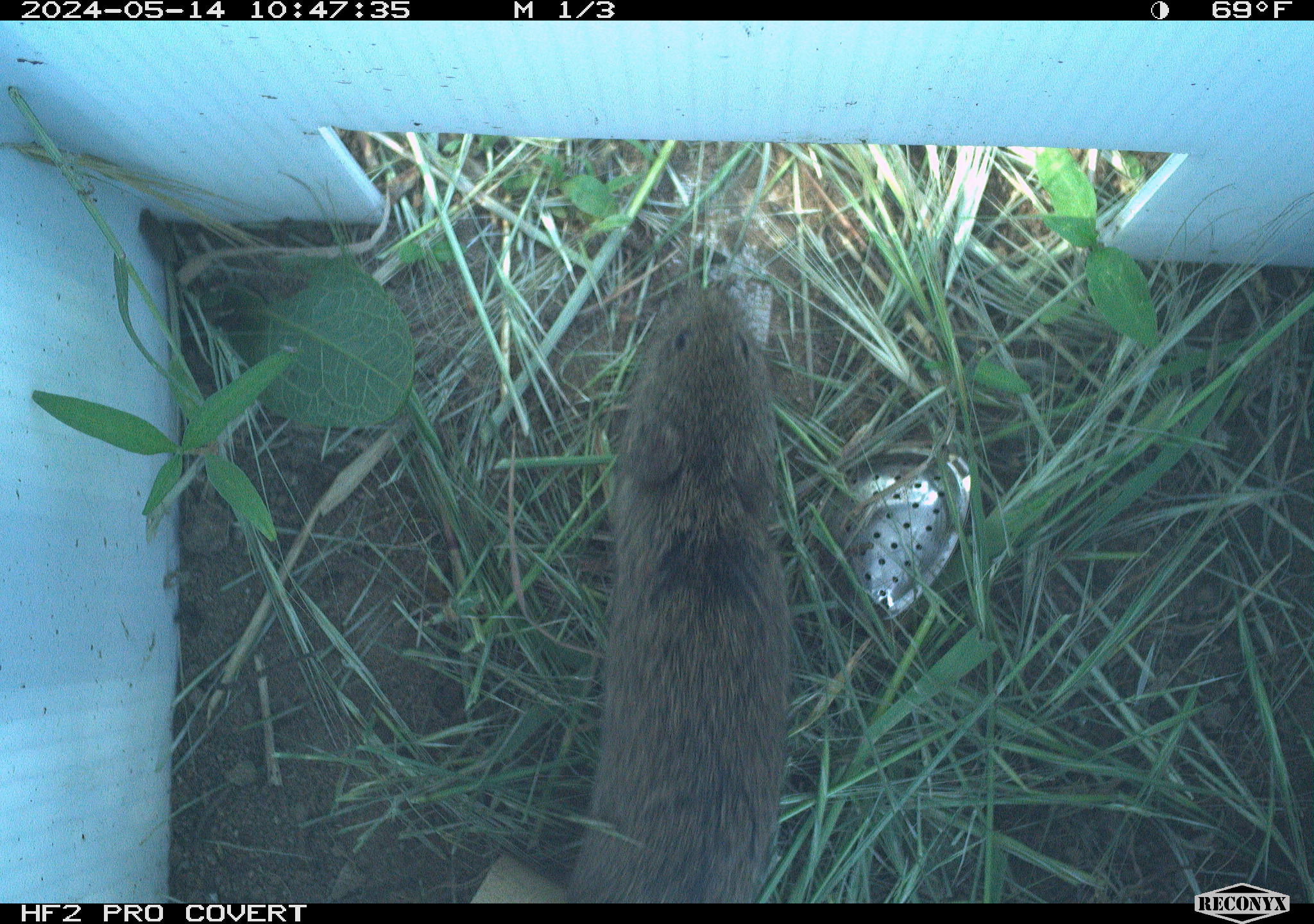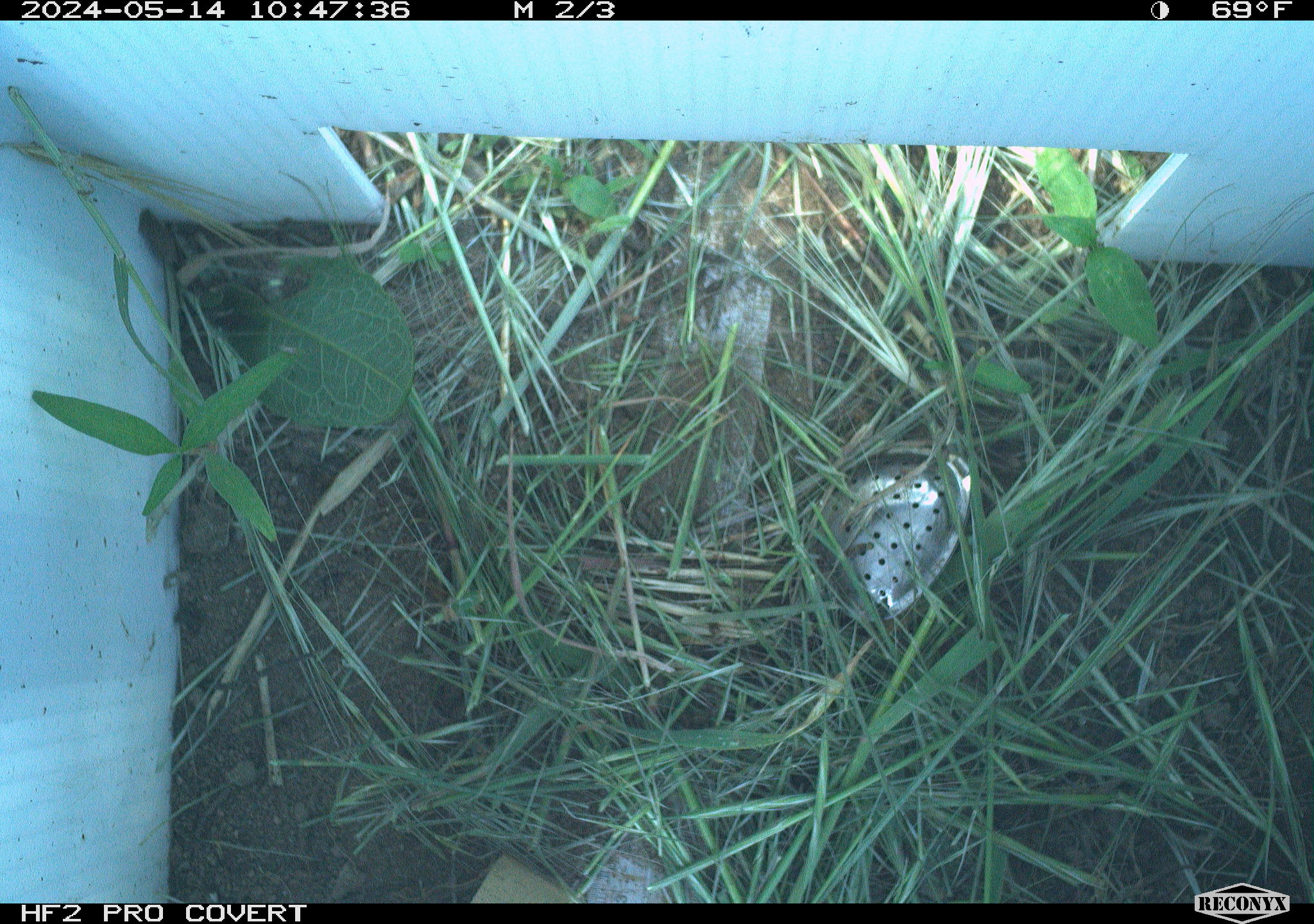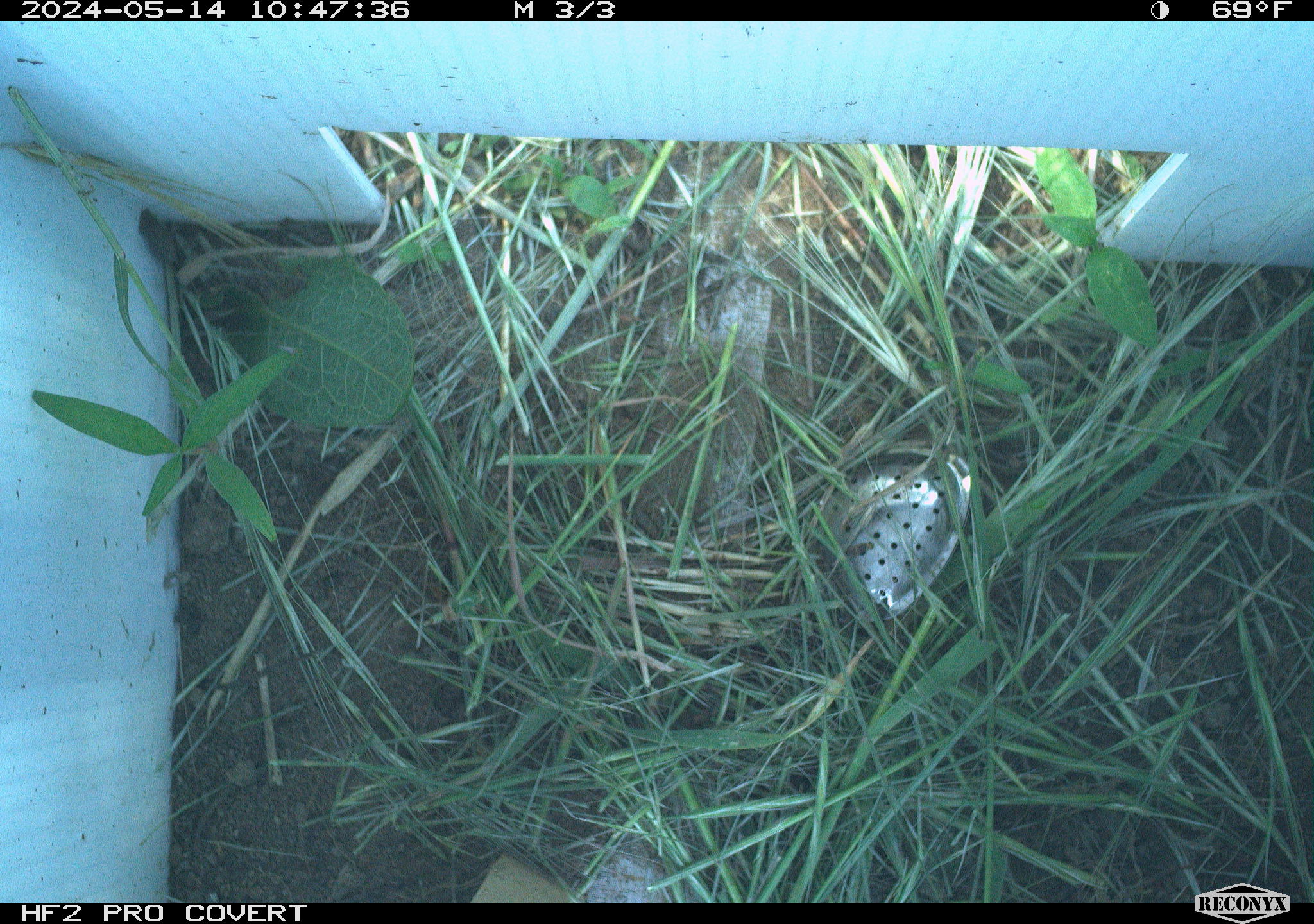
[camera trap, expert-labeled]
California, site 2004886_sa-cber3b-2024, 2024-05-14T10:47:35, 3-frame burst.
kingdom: Animalia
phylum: Chordata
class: Mammalia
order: Rodentia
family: Cricetidae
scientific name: Arvicolinae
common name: voles, lemmings, and muskrats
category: arvicolinae subfamily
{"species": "arvicolinae subfamily (voles, lemmings, and muskrats) (Arvicolinae)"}